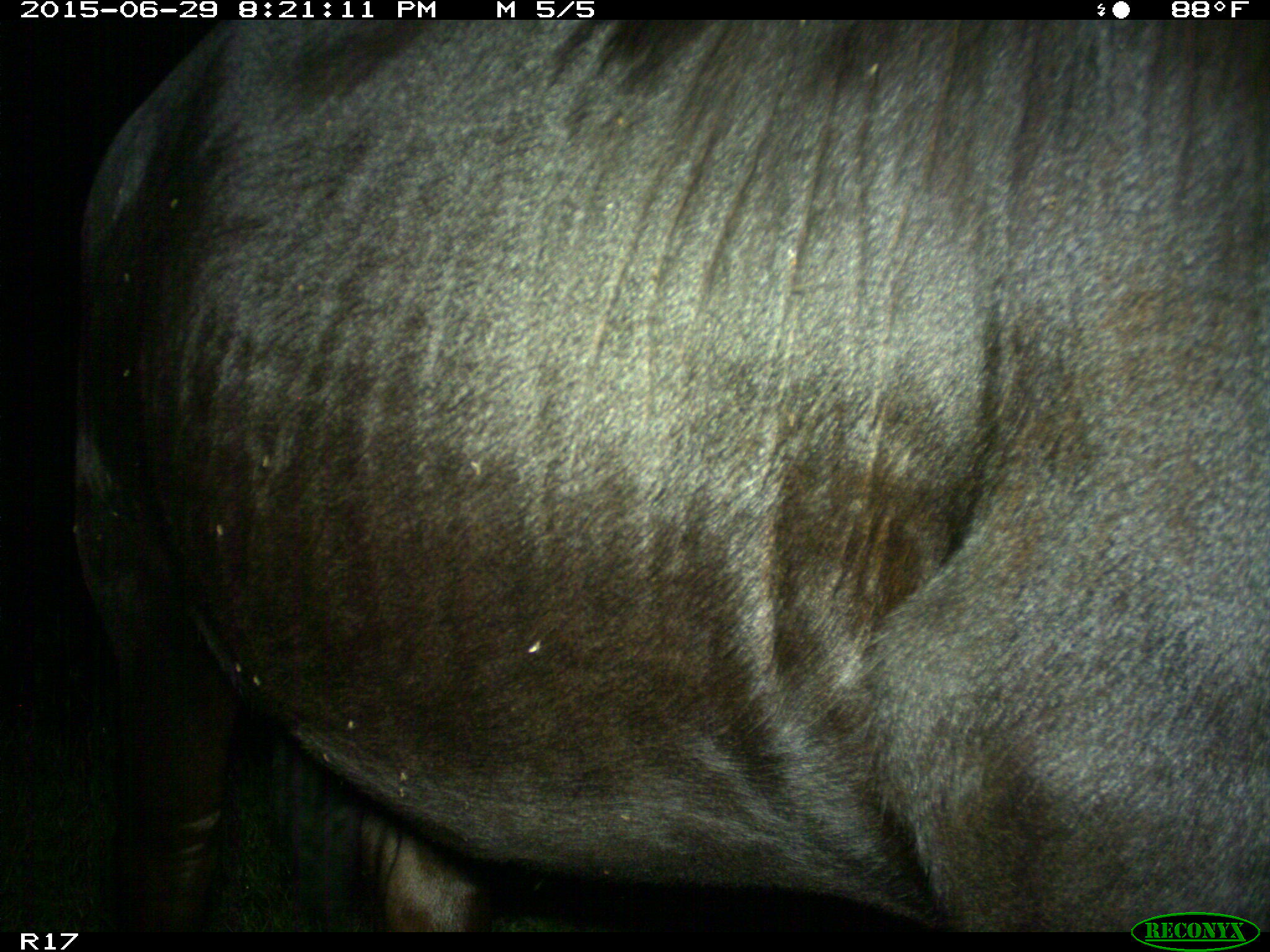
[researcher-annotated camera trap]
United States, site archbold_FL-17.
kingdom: Animalia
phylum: Chordata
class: Mammalia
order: Artiodactyla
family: Bovidae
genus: Bos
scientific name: Bos taurus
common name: domestic cow